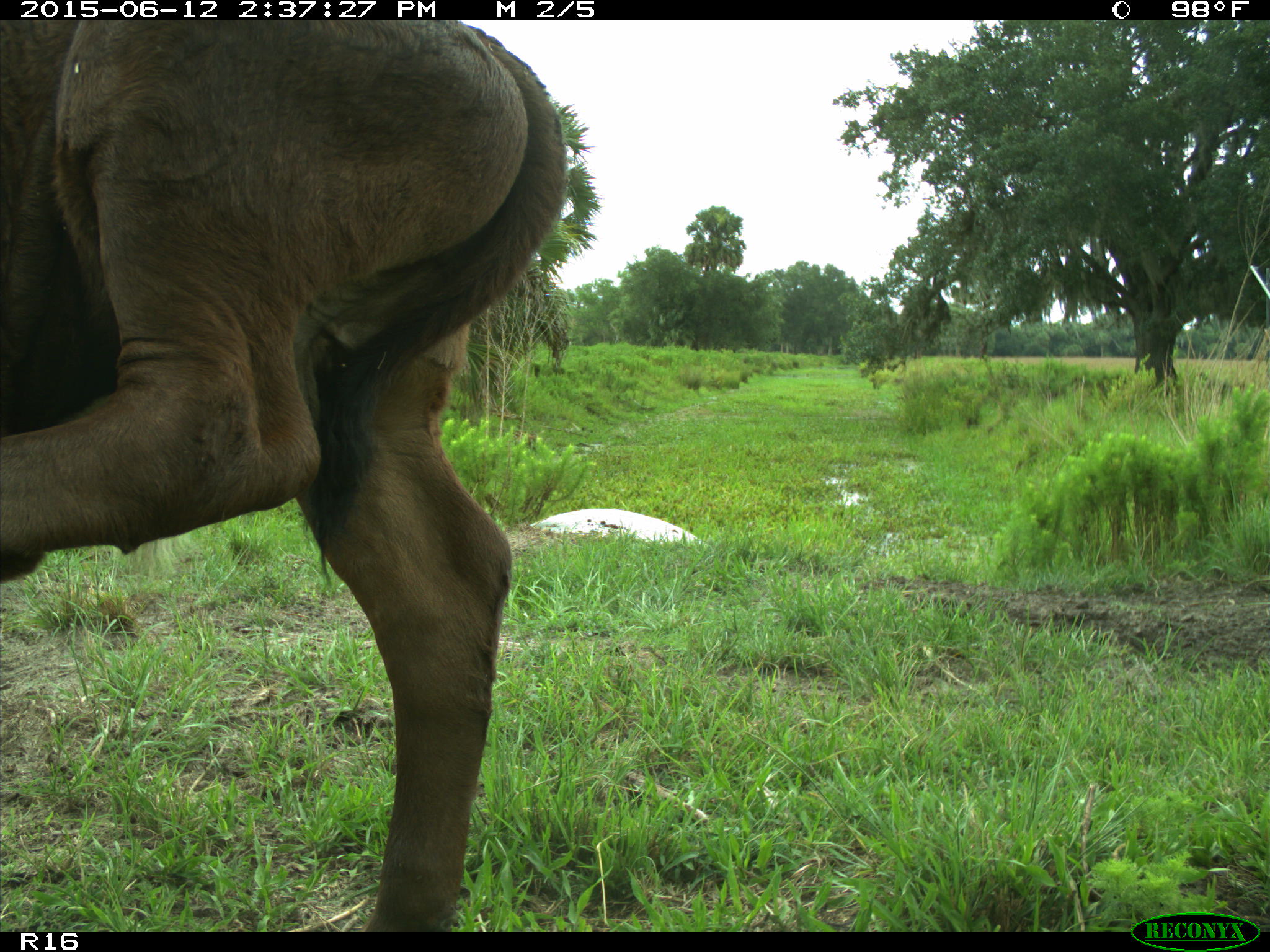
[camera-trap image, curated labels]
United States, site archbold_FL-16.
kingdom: Animalia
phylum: Chordata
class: Mammalia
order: Artiodactyla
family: Bovidae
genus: Bos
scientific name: Bos taurus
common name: domestic cow